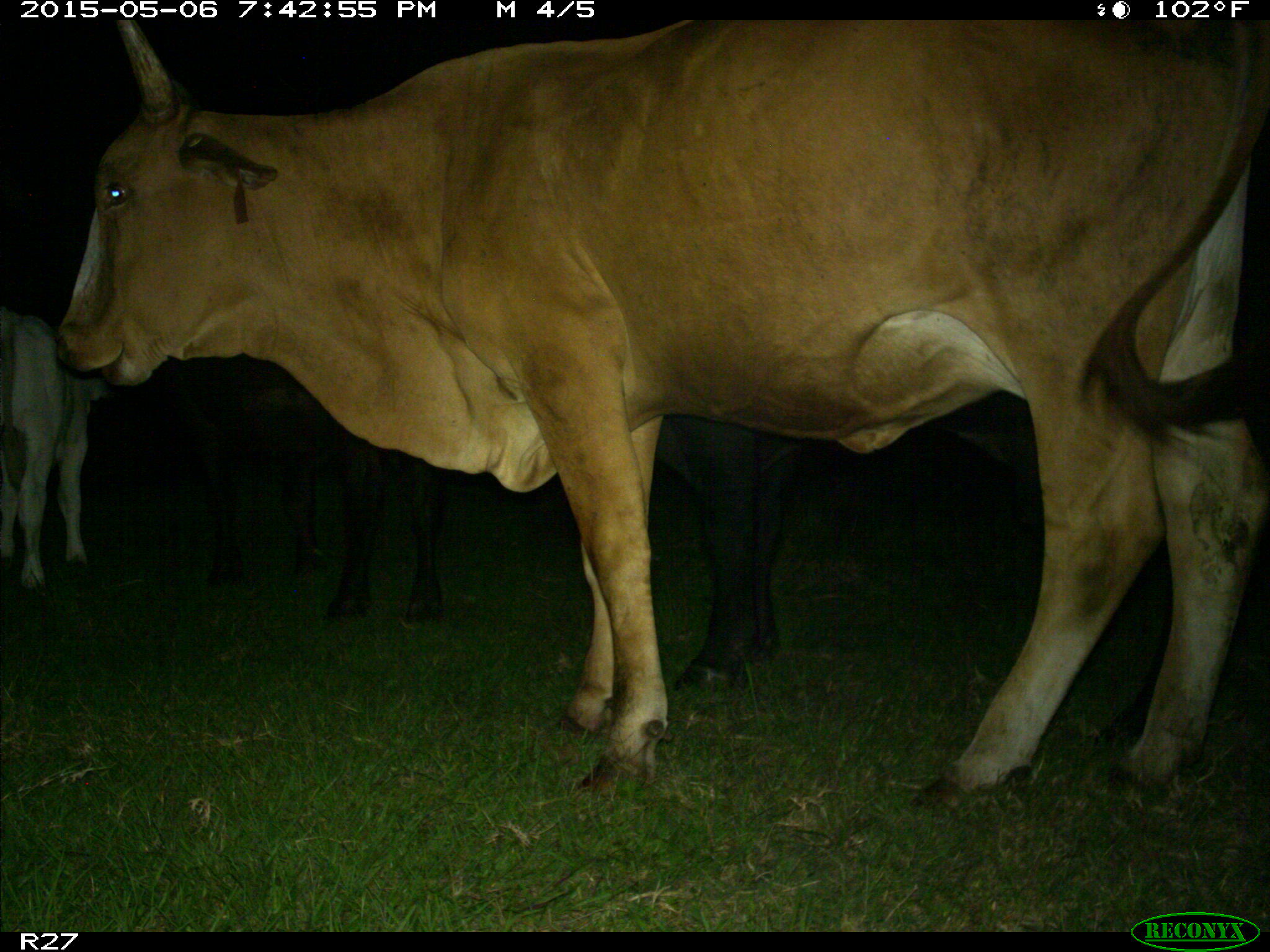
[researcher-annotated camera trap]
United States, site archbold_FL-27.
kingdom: Animalia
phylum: Chordata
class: Mammalia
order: Artiodactyla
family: Bovidae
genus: Bos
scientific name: Bos taurus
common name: domestic cow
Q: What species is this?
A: Bos taurus (domestic cow).